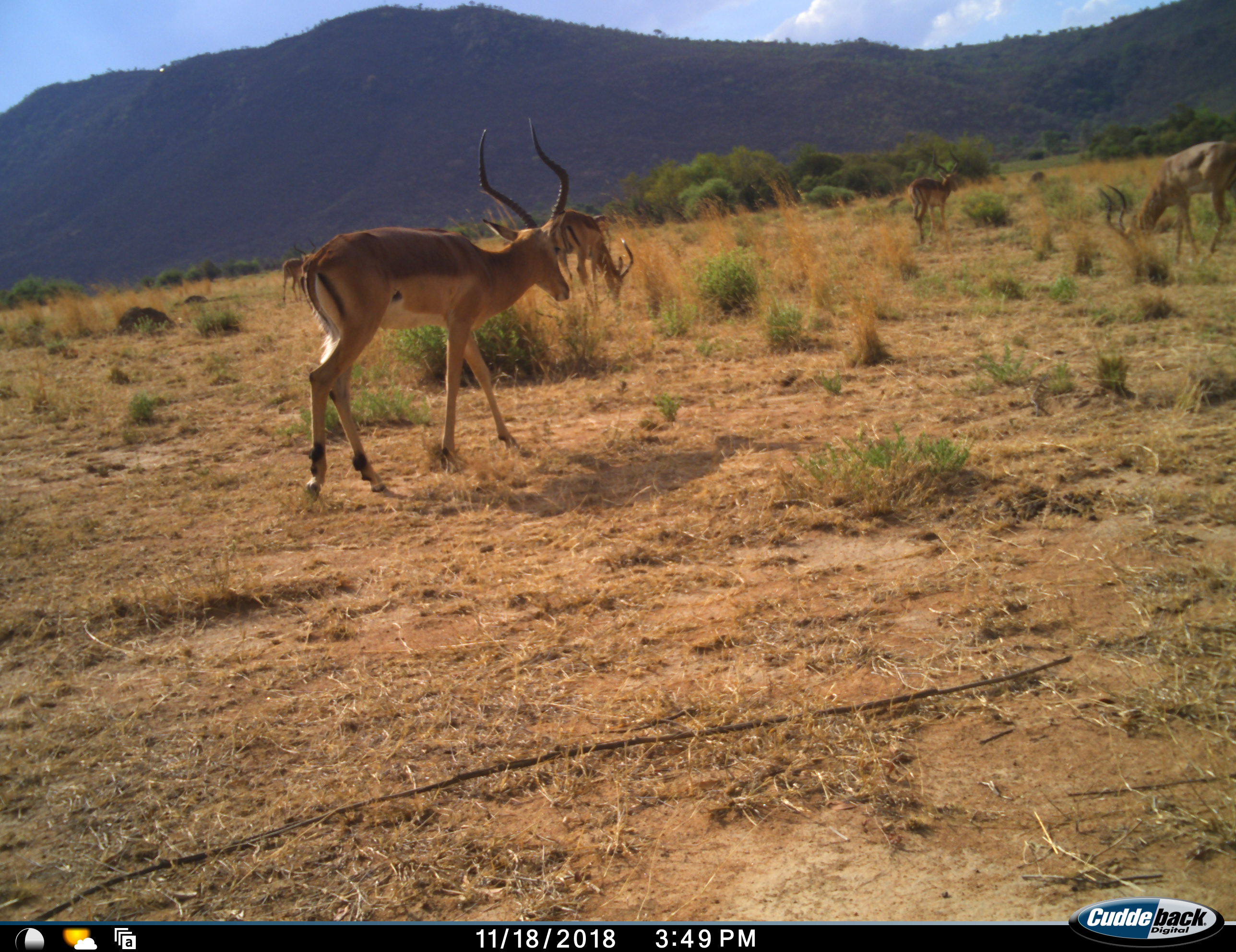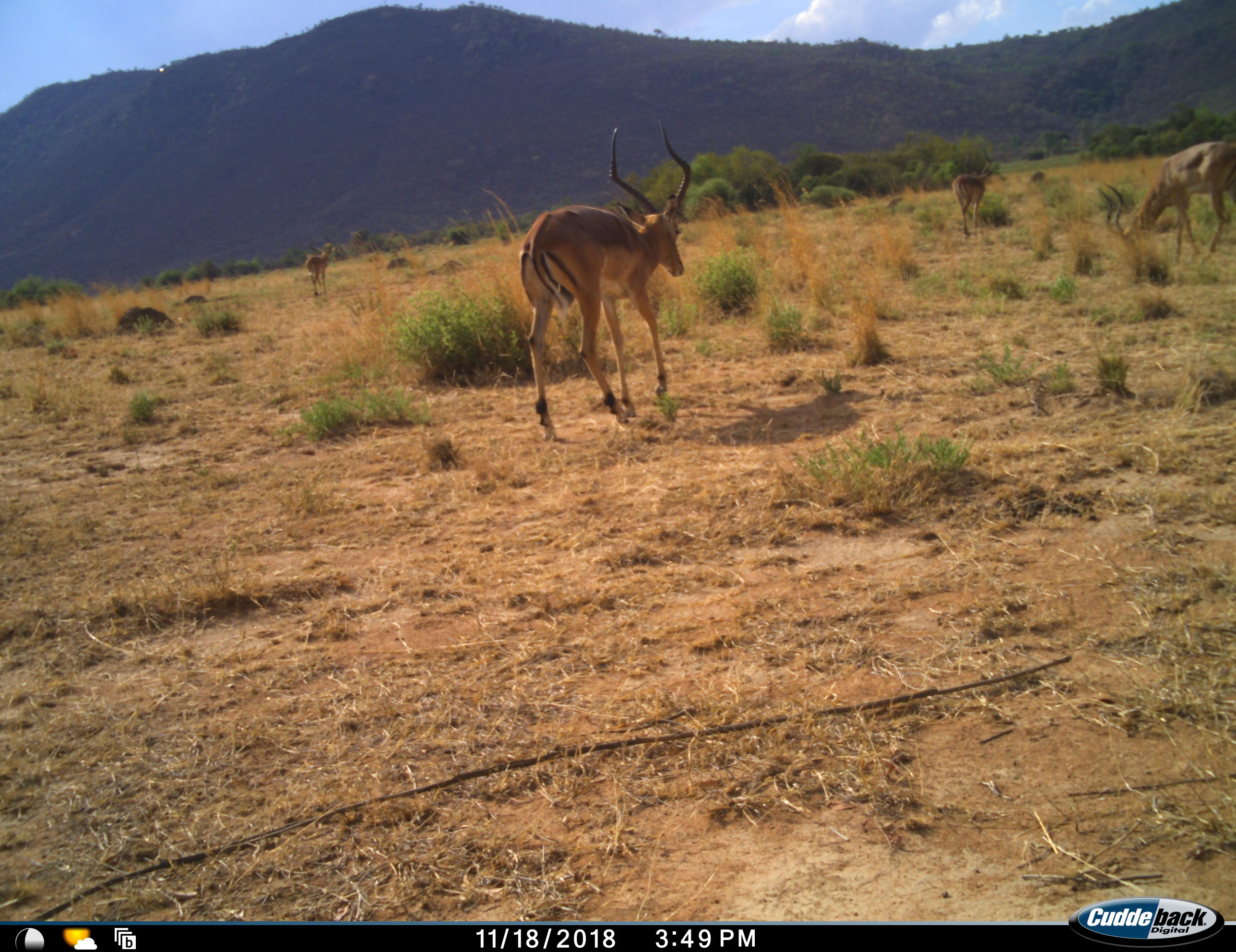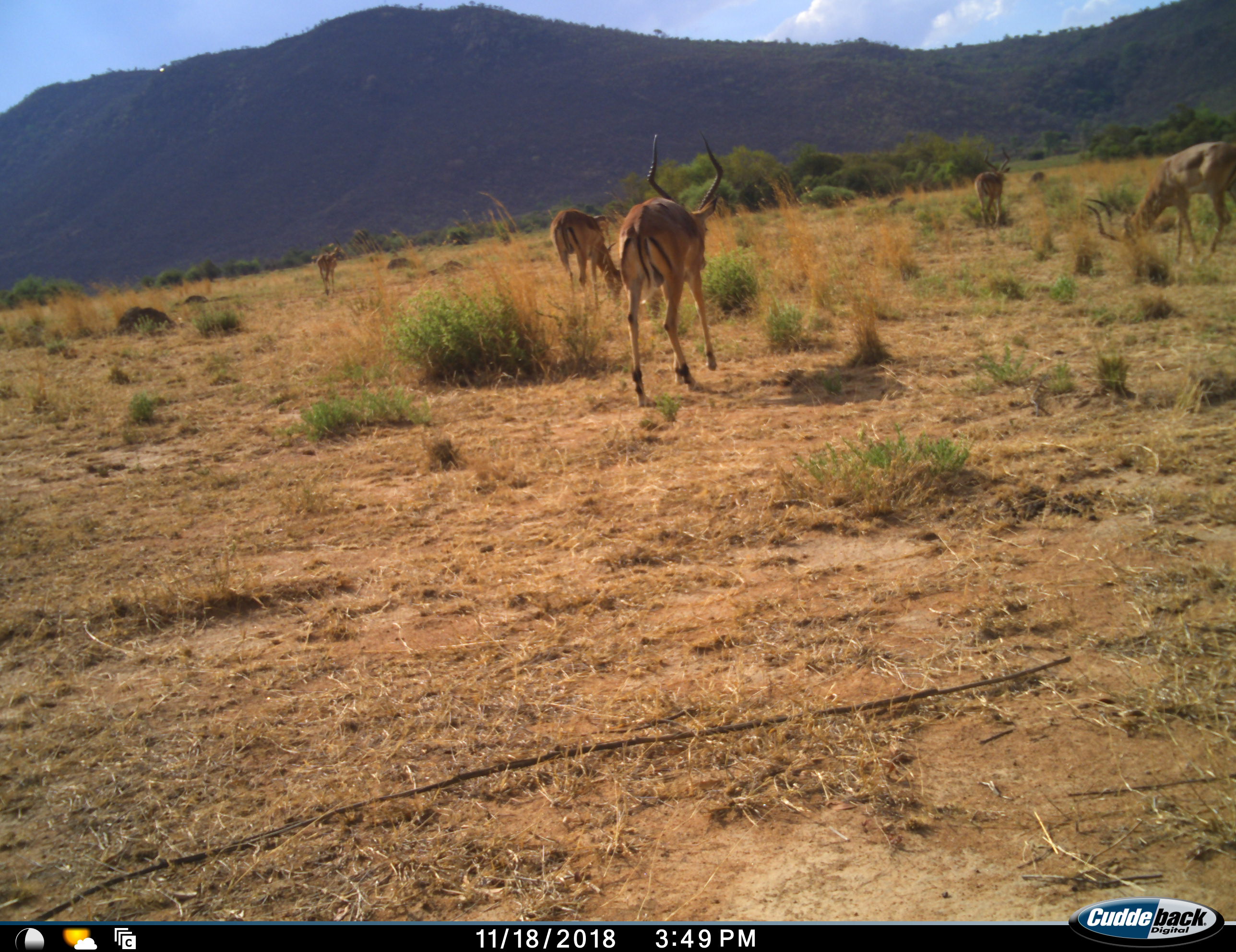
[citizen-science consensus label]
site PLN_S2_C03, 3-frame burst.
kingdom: Animalia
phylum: Chordata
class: Mammalia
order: Artiodactyla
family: Bovidae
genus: Aepyceros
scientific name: Aepyceros melampus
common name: impala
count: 5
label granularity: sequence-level